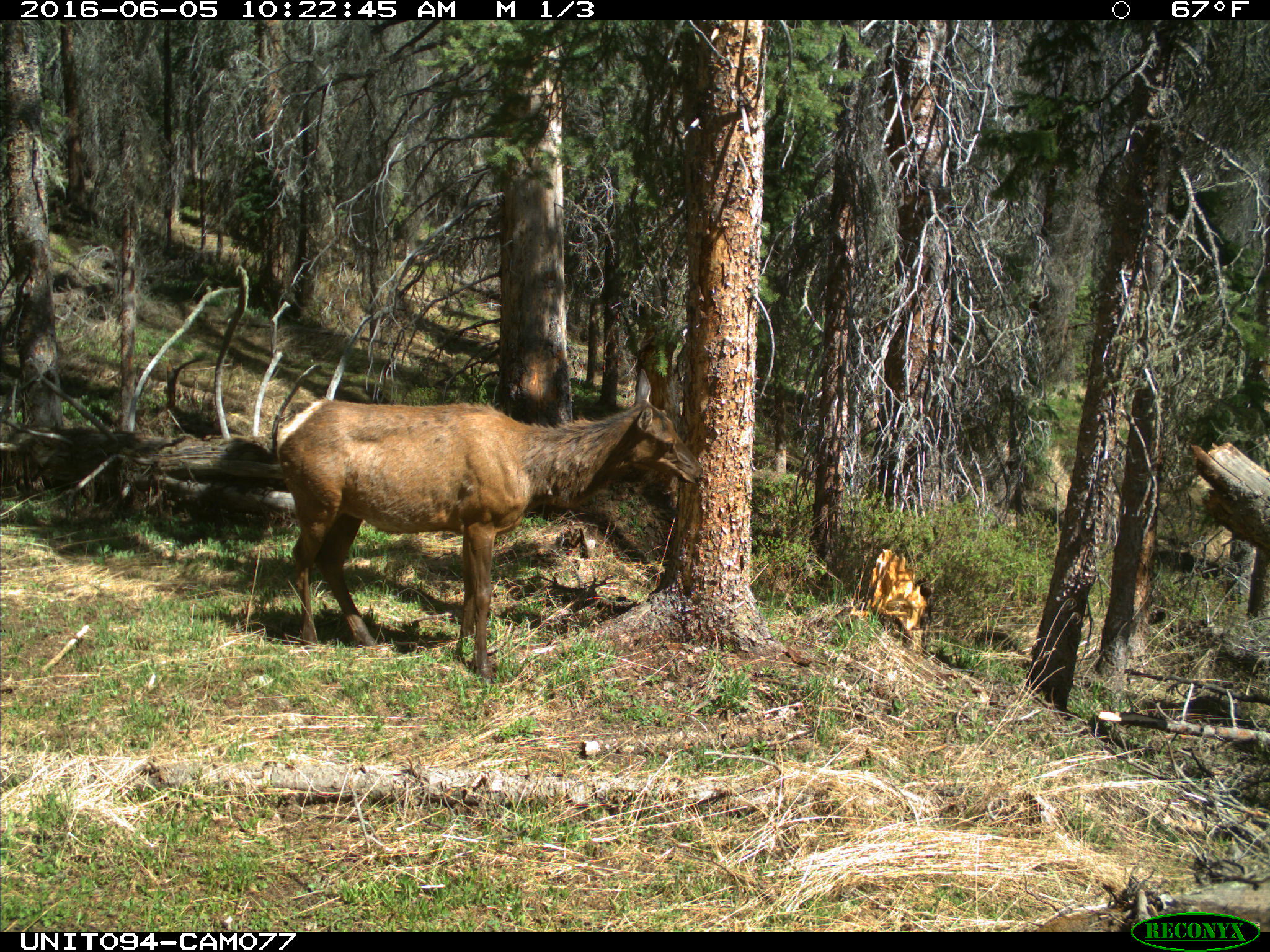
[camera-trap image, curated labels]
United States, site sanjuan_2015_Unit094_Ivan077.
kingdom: Animalia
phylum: Chordata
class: Mammalia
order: Artiodactyla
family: Cervidae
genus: Cervus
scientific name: Cervus elaphus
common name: red deer